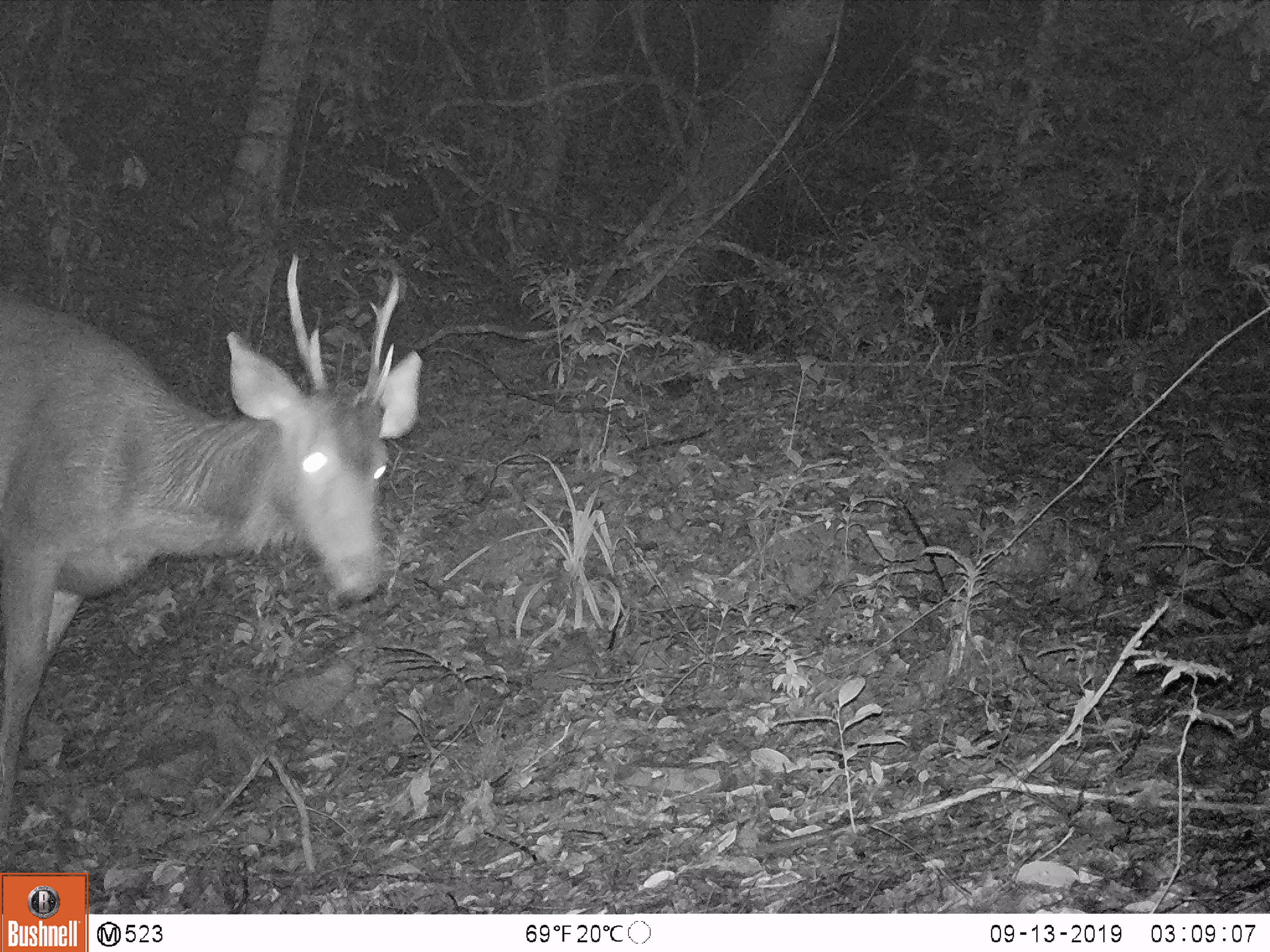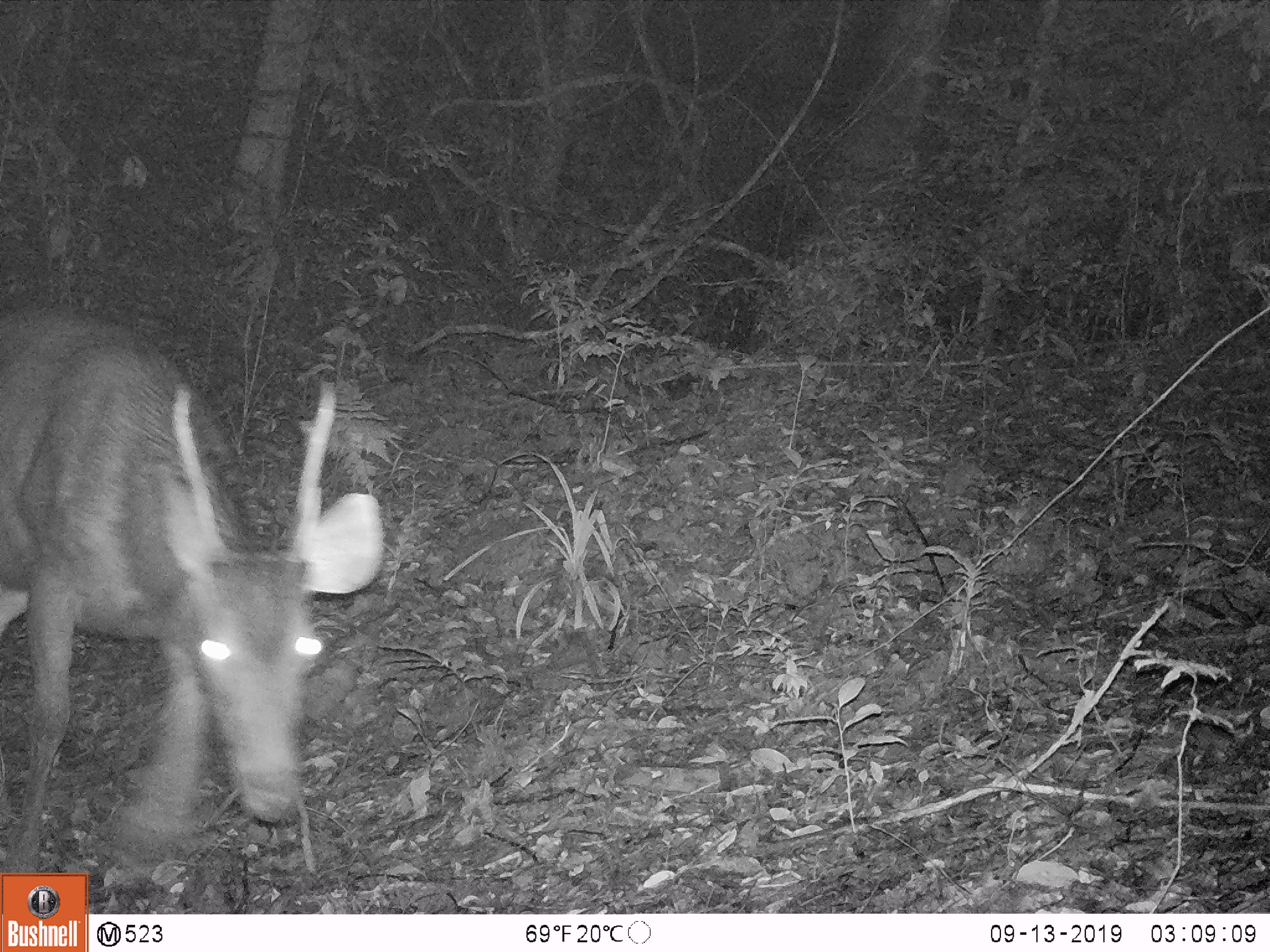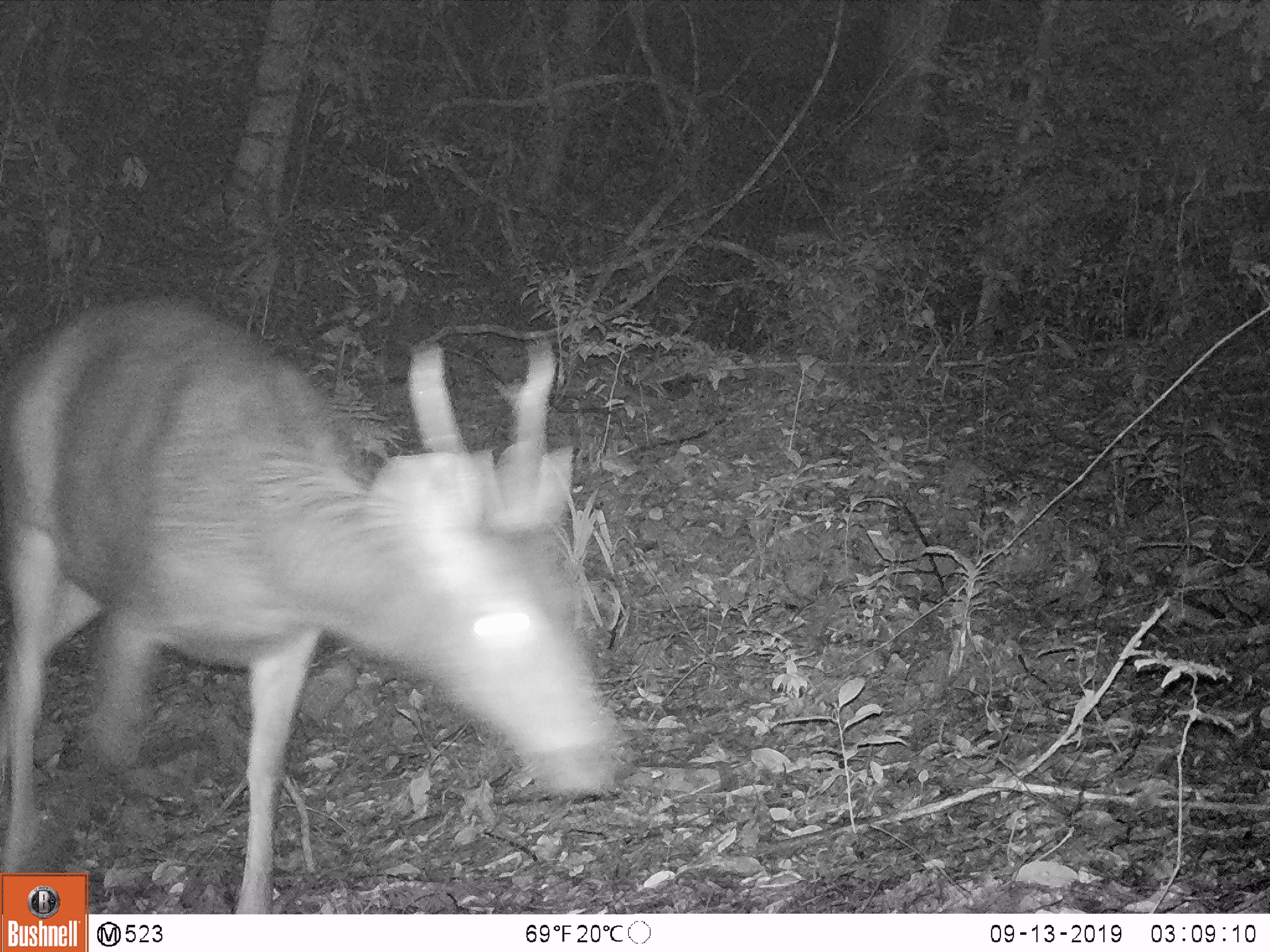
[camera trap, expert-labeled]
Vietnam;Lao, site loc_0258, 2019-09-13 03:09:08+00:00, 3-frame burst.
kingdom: Animalia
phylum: Chordata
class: Mammalia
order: Artiodactyla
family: Cervidae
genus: Rusa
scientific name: Rusa unicolor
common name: sambar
Sambar (Rusa unicolor). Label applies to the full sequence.